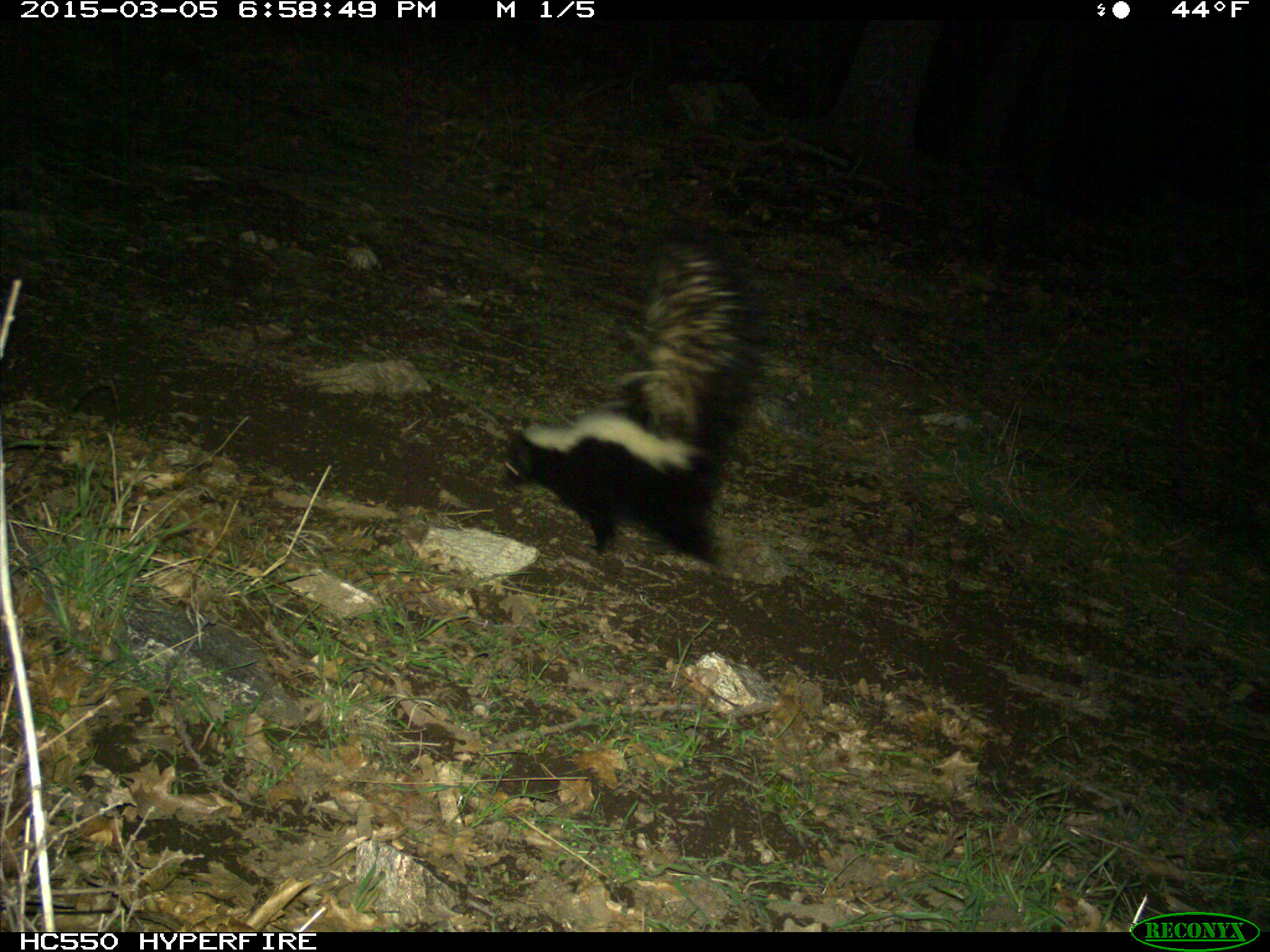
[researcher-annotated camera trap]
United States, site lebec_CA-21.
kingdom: Animalia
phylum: Chordata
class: Mammalia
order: Carnivora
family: Mephitidae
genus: Mephitis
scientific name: Mephitis mephitis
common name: striped skunk